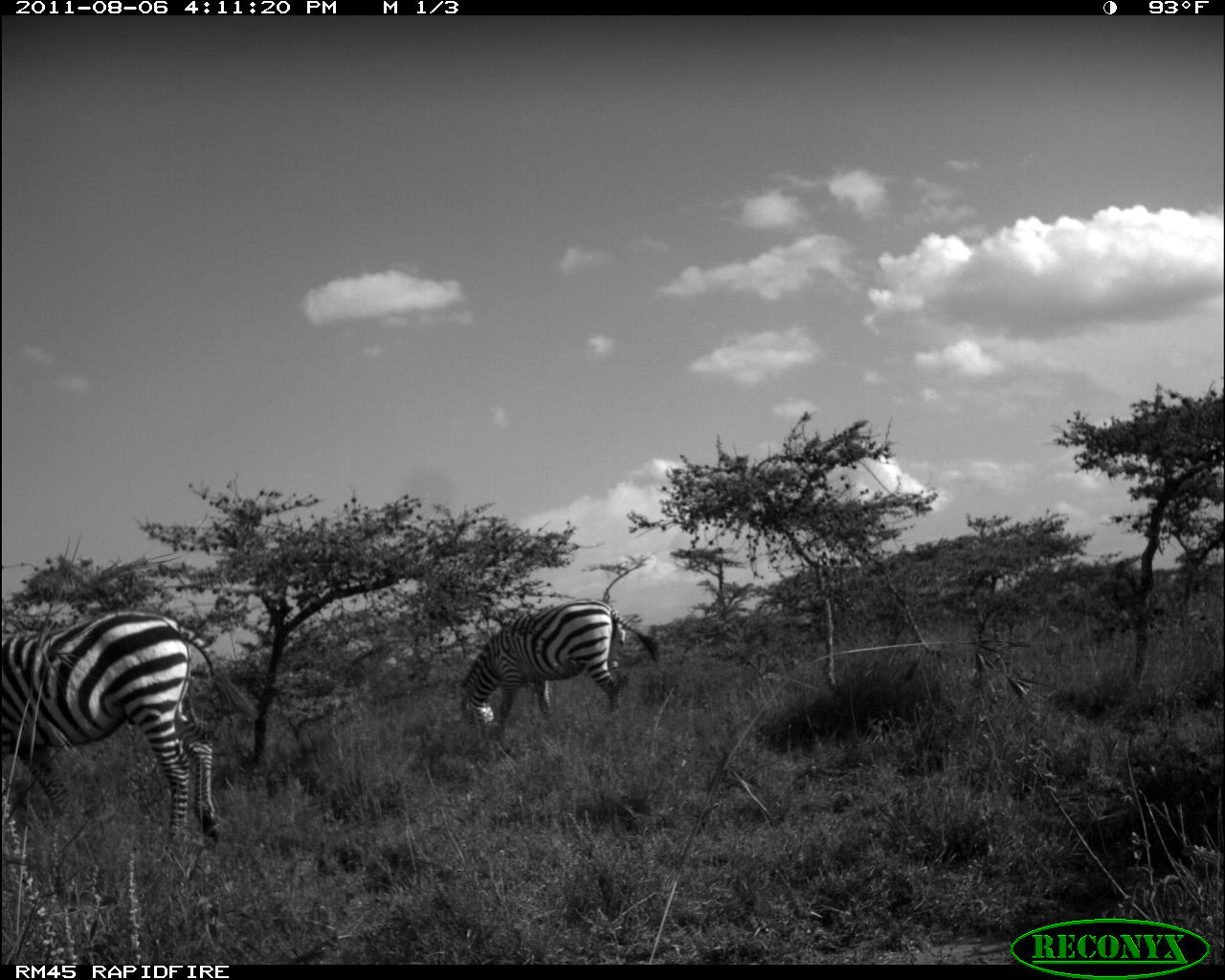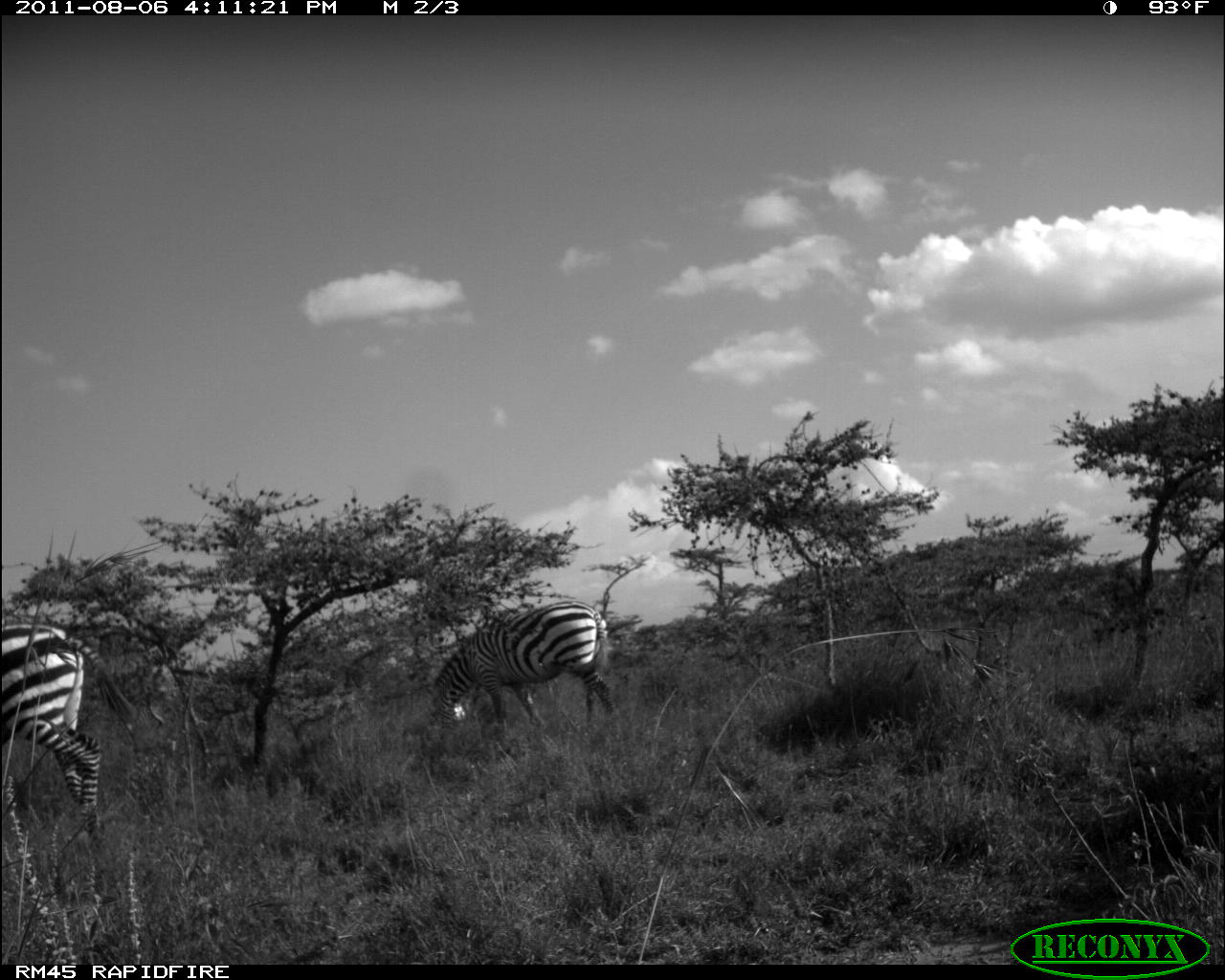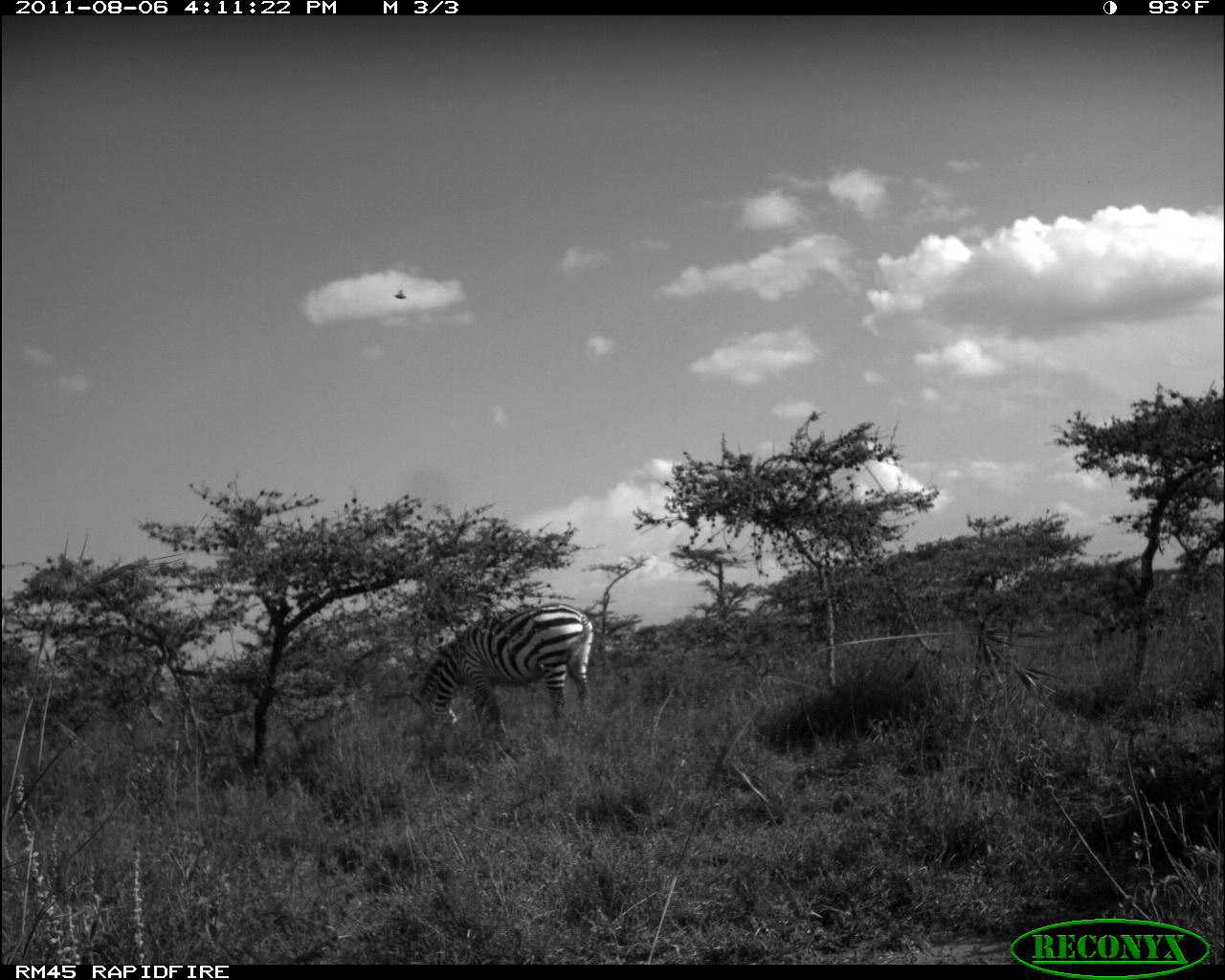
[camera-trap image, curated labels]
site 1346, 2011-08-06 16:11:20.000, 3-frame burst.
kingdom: Animalia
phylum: Chordata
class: Mammalia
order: Perissodactyla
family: Equidae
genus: Equus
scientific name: Equus quagga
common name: plains zebra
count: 2